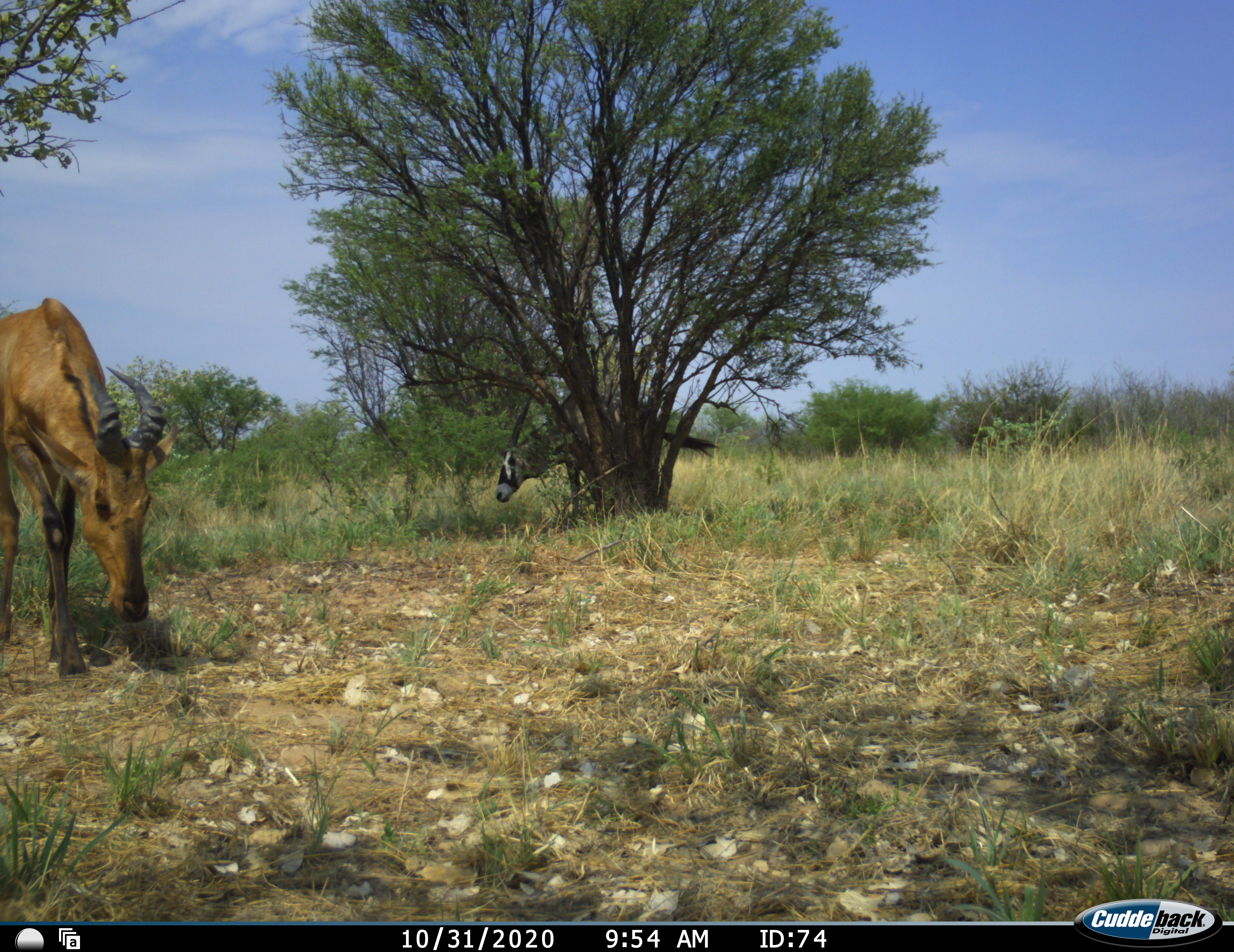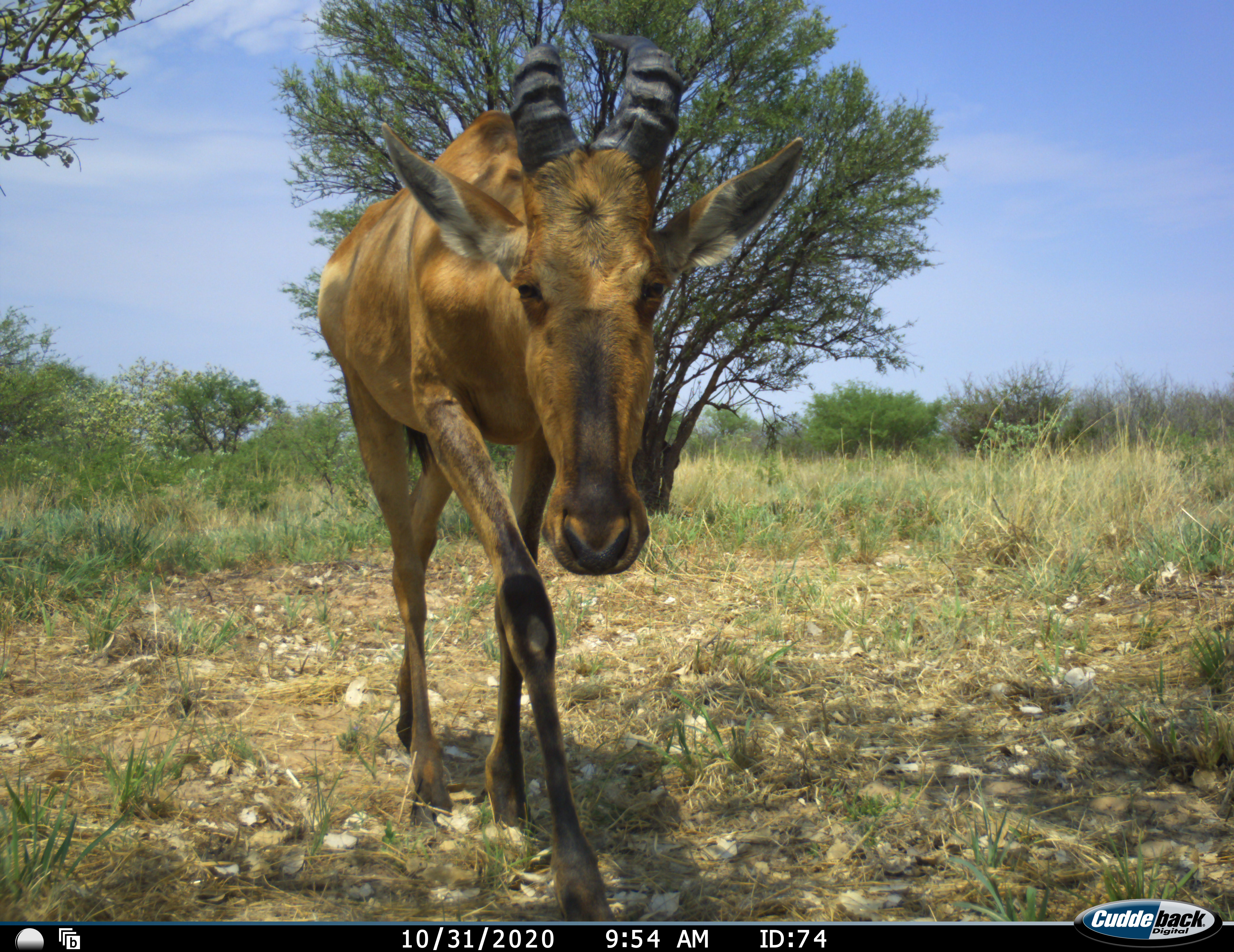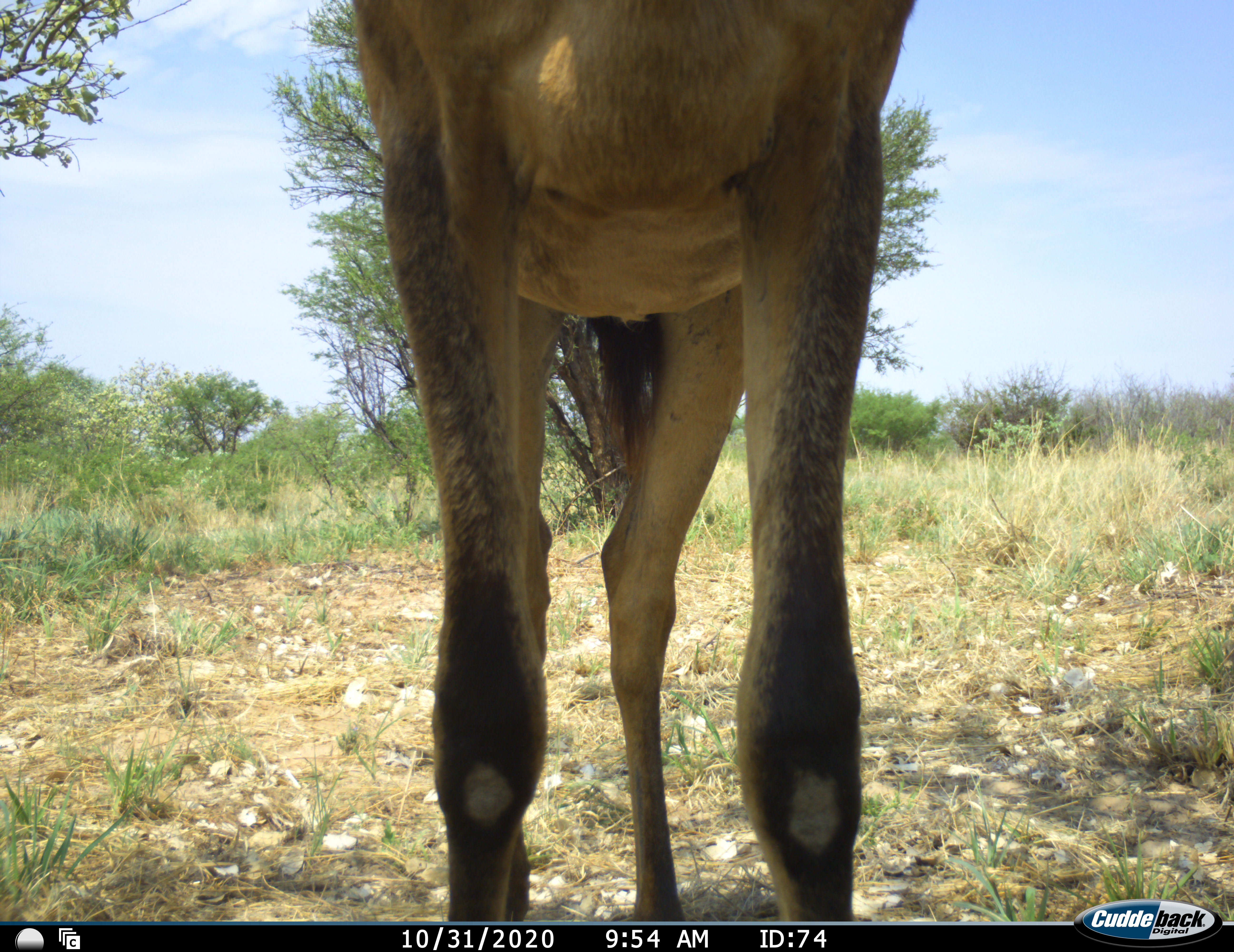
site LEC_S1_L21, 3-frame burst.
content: unidentified animal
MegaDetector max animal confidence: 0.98